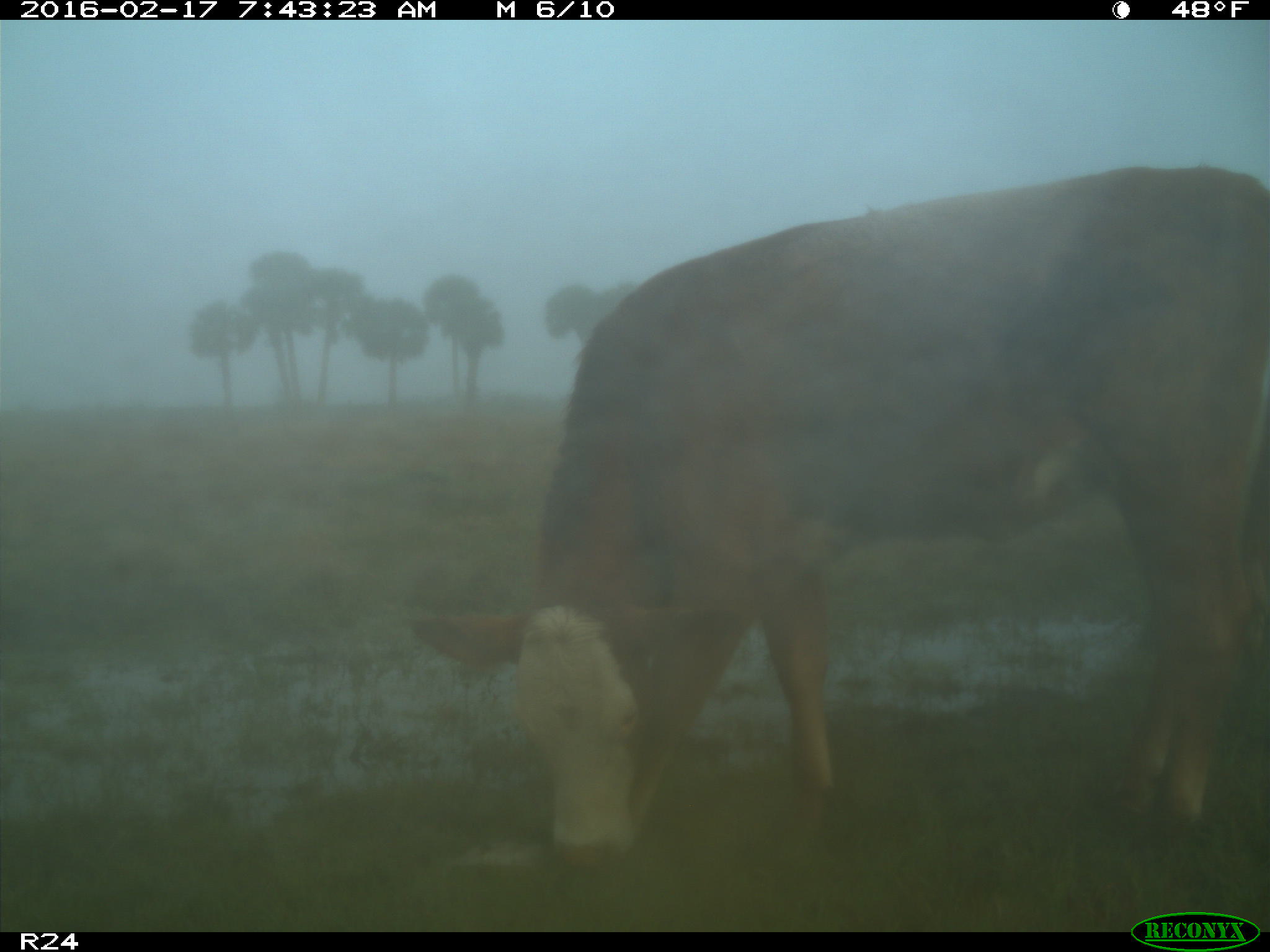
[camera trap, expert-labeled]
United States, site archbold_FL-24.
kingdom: Animalia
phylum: Chordata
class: Mammalia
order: Artiodactyla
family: Bovidae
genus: Bos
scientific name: Bos taurus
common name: domestic cow